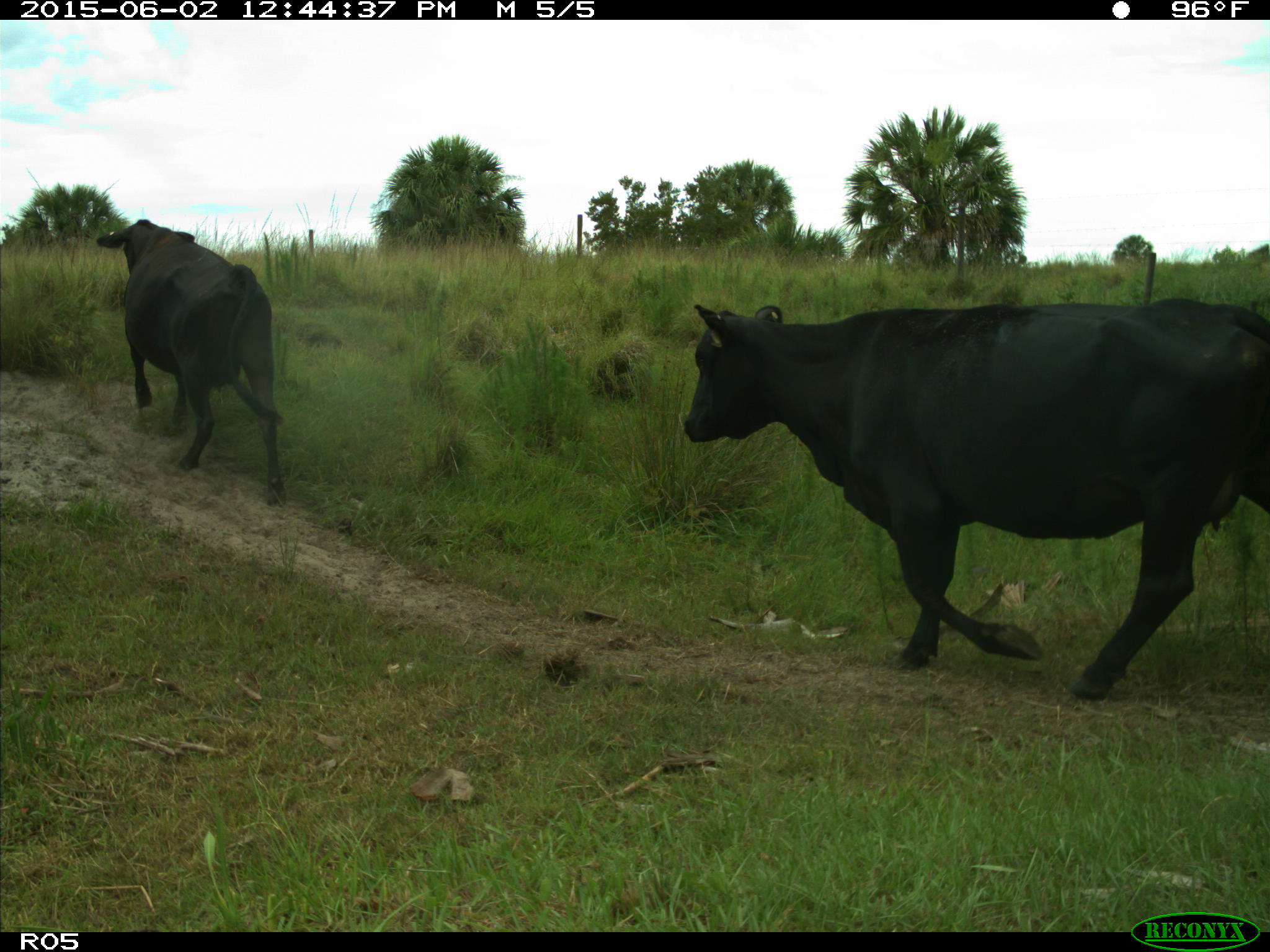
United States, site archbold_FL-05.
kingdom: Animalia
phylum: Chordata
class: Mammalia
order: Artiodactyla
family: Bovidae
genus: Bos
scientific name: Bos taurus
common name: domestic cow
Bos taurus (domestic cow).